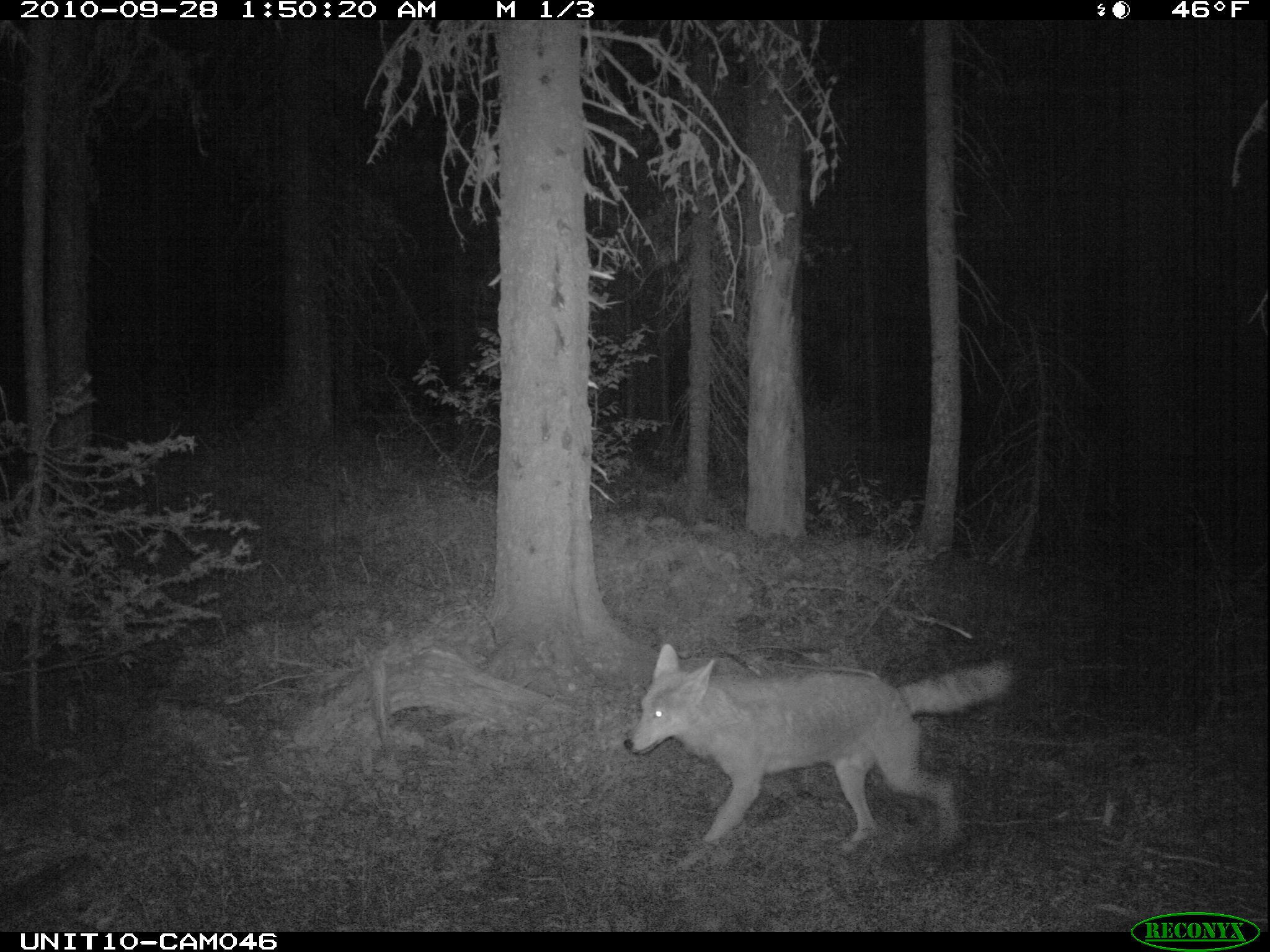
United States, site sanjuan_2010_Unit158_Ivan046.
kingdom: Animalia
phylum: Chordata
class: Mammalia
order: Carnivora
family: Canidae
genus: Canis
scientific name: Canis latrans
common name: coyote